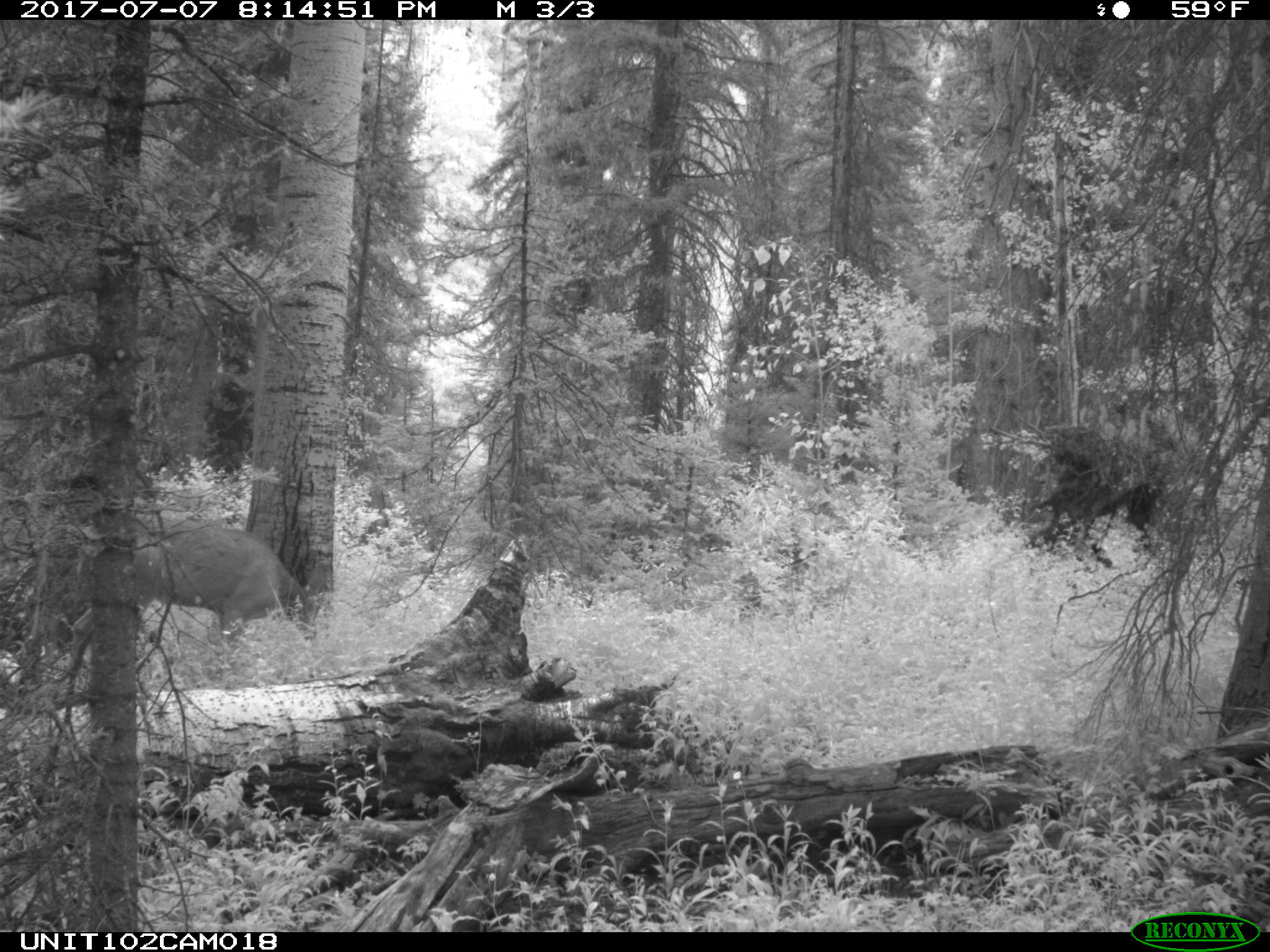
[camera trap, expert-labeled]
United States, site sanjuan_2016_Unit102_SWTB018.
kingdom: Animalia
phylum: Chordata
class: Mammalia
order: Artiodactyla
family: Cervidae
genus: Odocoileus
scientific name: Odocoileus hemionus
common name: mule deer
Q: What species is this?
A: Odocoileus hemionus (mule deer).